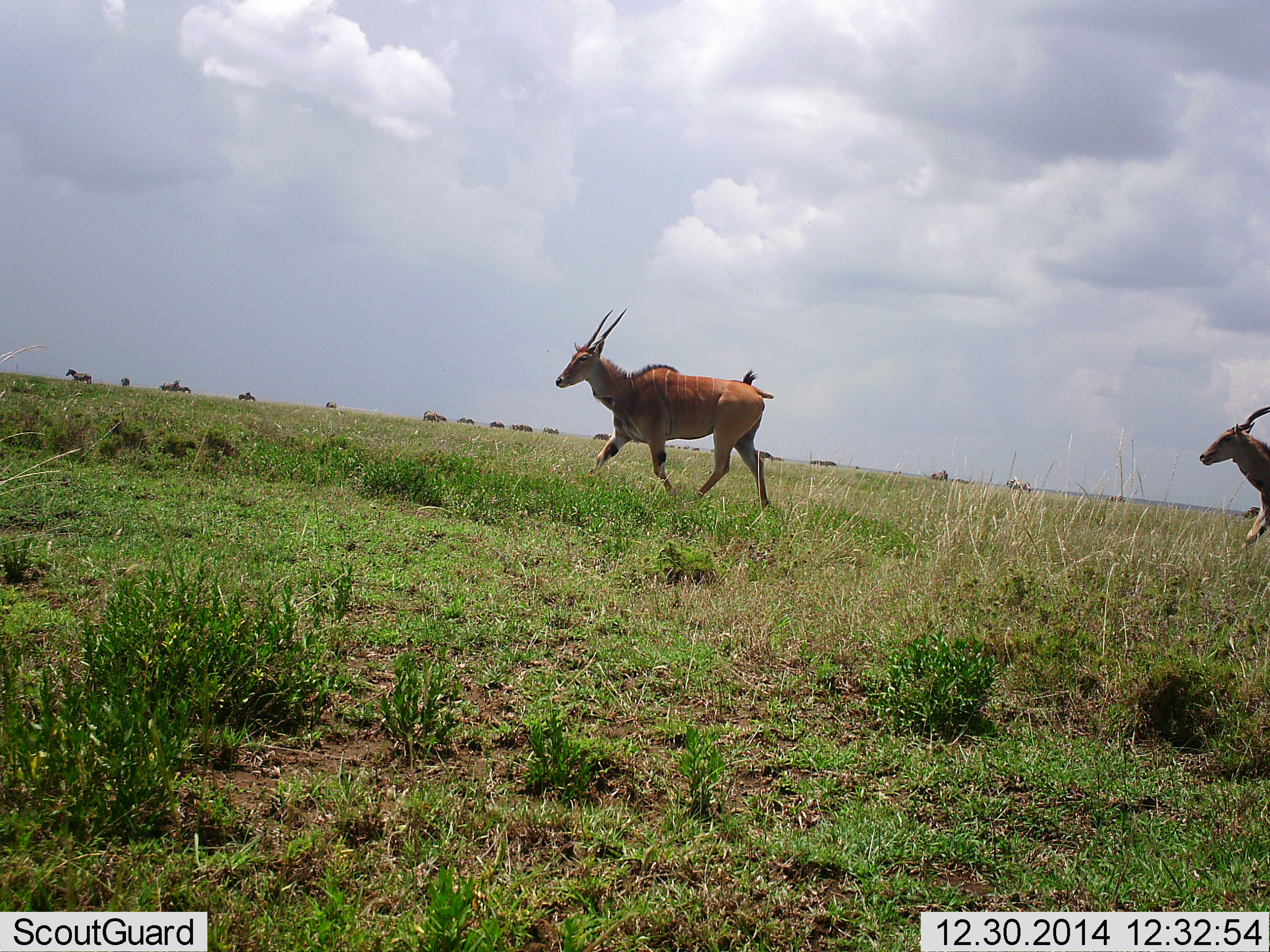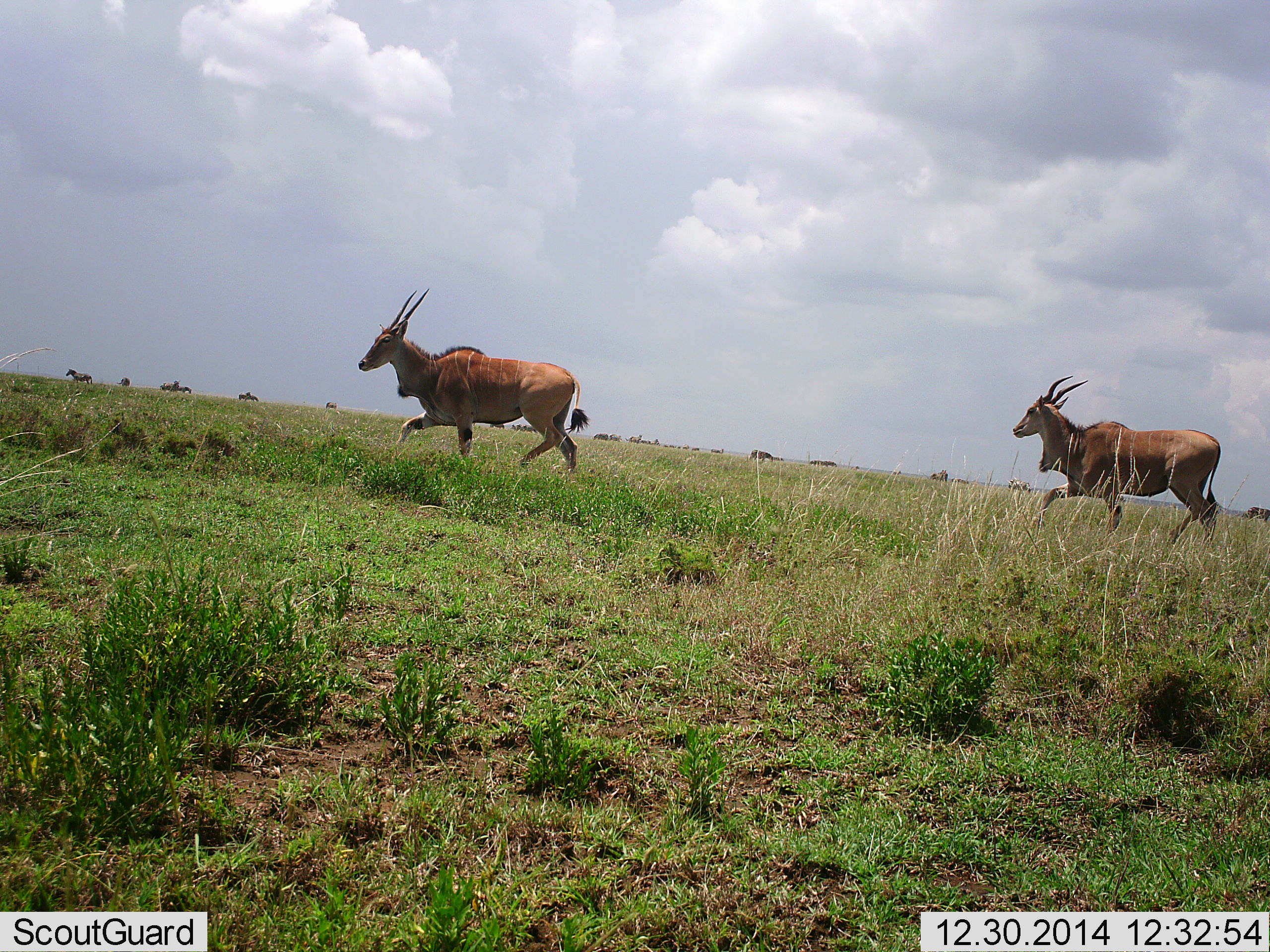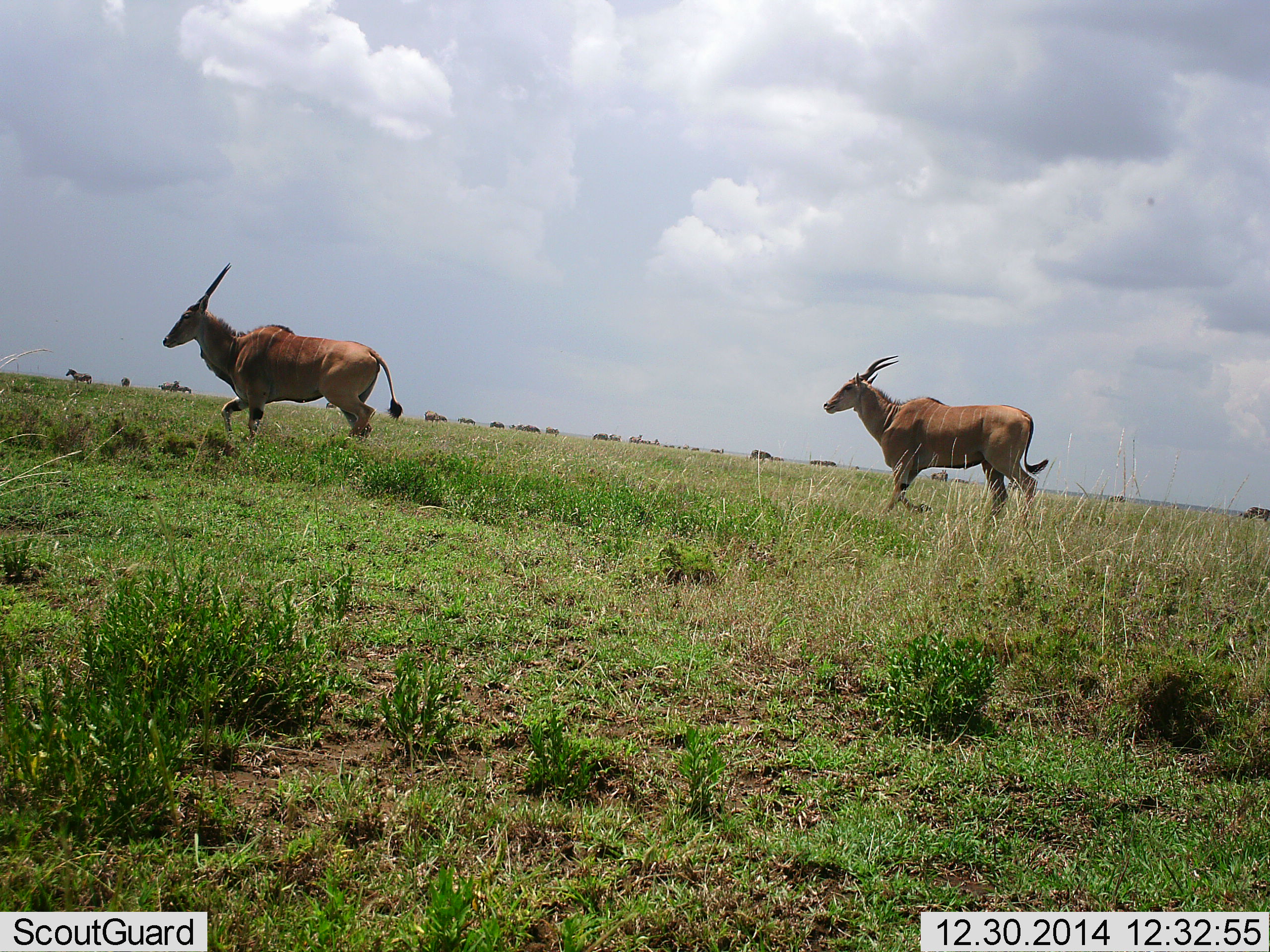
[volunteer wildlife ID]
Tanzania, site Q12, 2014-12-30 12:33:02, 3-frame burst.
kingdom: Animalia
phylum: Chordata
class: Mammalia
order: Artiodactyla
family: Bovidae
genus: Tragelaphus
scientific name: Tragelaphus oryx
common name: eland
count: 2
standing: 8%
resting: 0%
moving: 100%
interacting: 0%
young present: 0%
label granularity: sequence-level